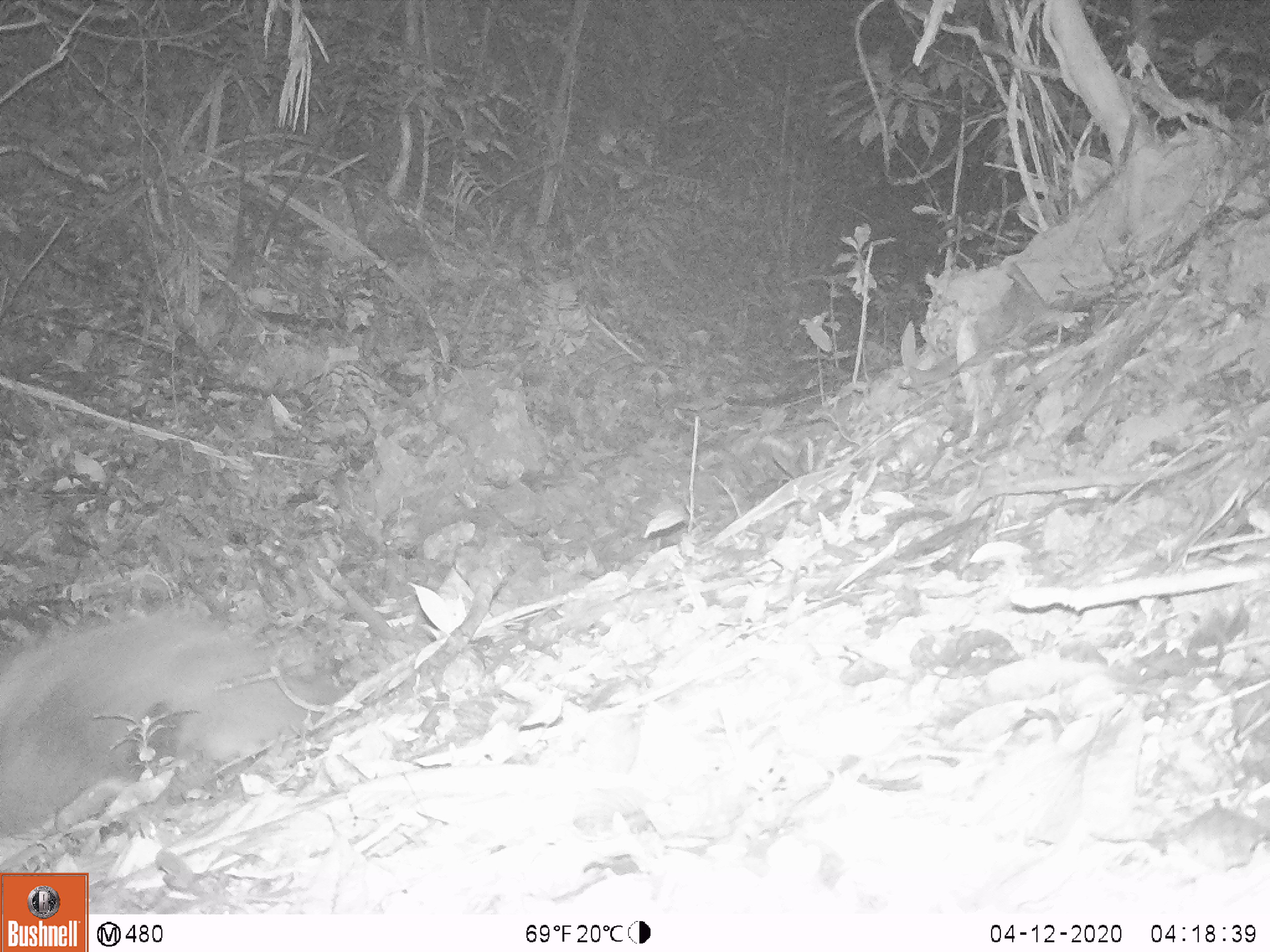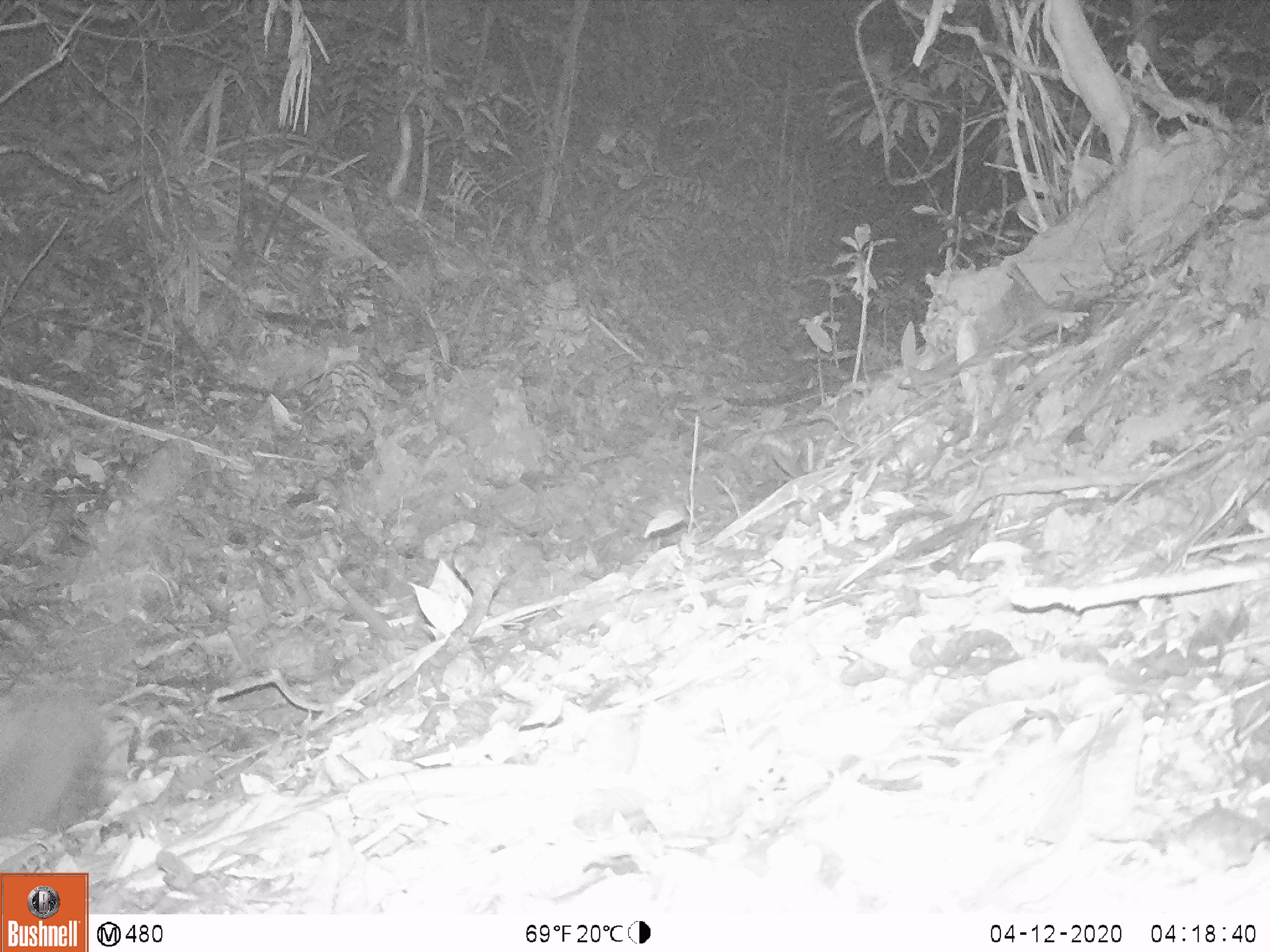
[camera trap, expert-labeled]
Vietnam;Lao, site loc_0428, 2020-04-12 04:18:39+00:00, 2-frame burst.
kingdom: Animalia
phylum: Chordata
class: Mammalia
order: Carnivora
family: Viverridae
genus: Paguma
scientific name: Paguma larvata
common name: masked palm civet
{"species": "masked palm civet (Paguma larvata)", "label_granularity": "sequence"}